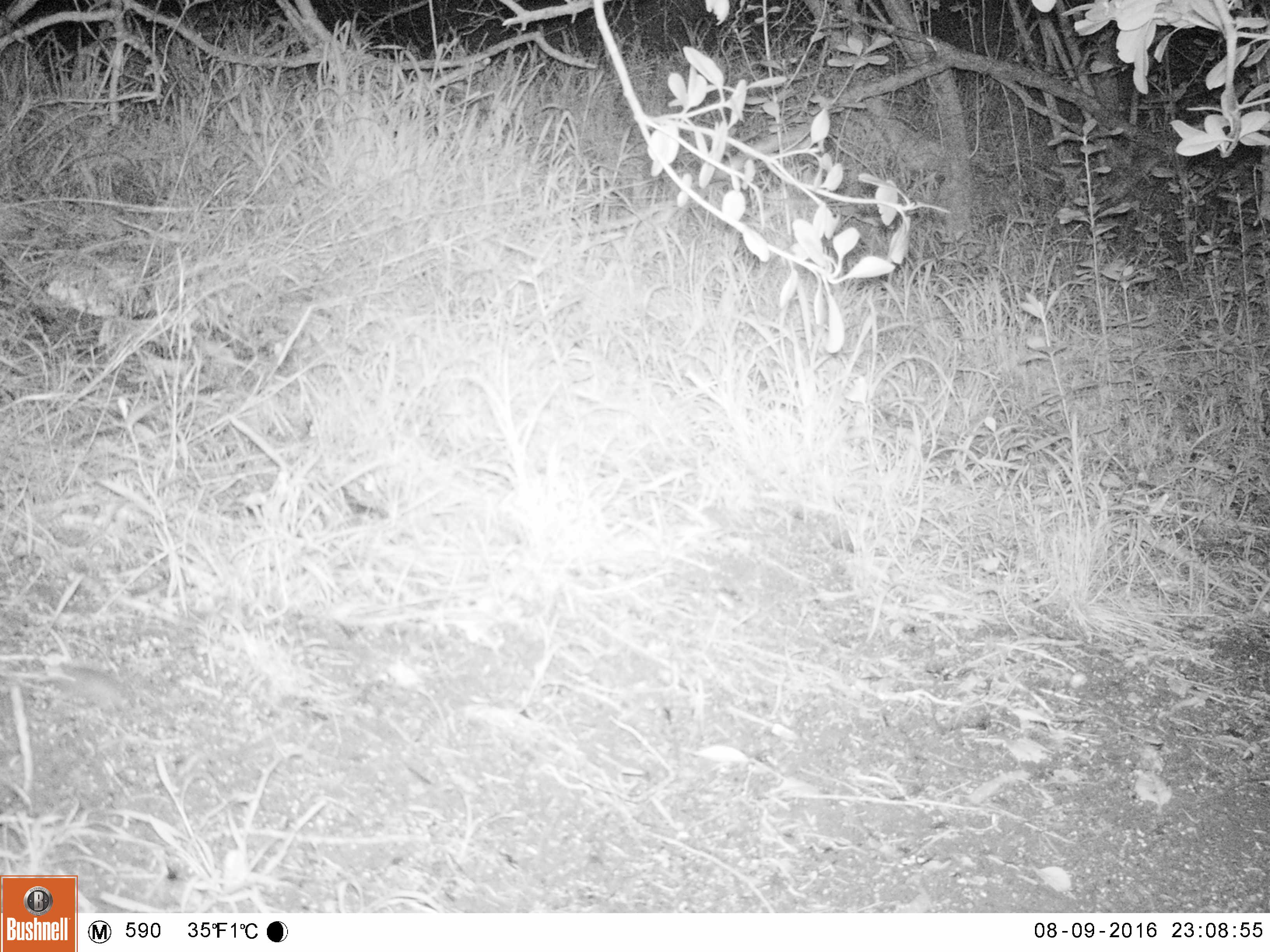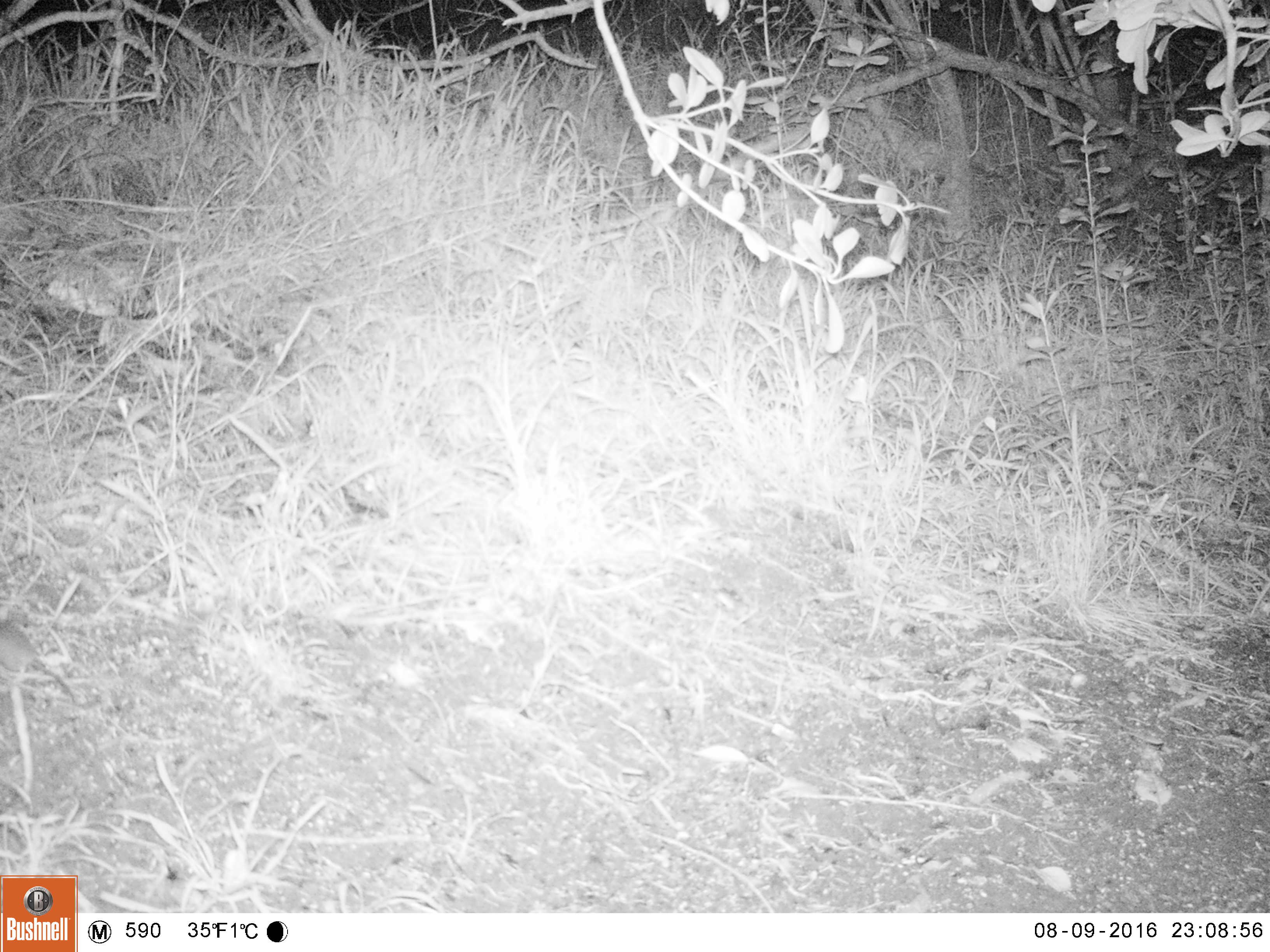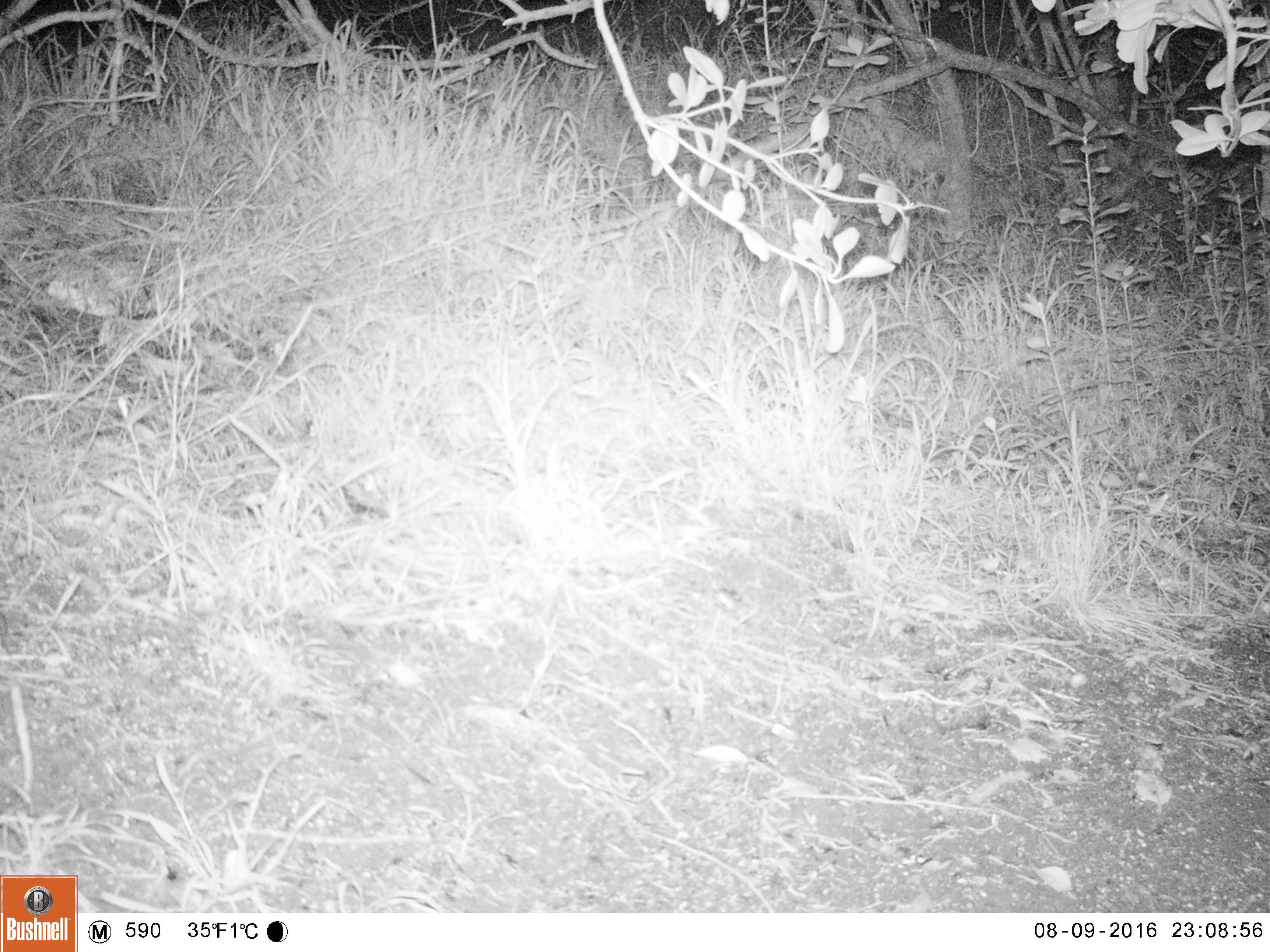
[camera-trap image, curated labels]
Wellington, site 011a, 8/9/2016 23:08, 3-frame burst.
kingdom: Animalia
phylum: Chordata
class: Mammalia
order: Rodentia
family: Muridae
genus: Mus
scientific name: Mus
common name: mouse